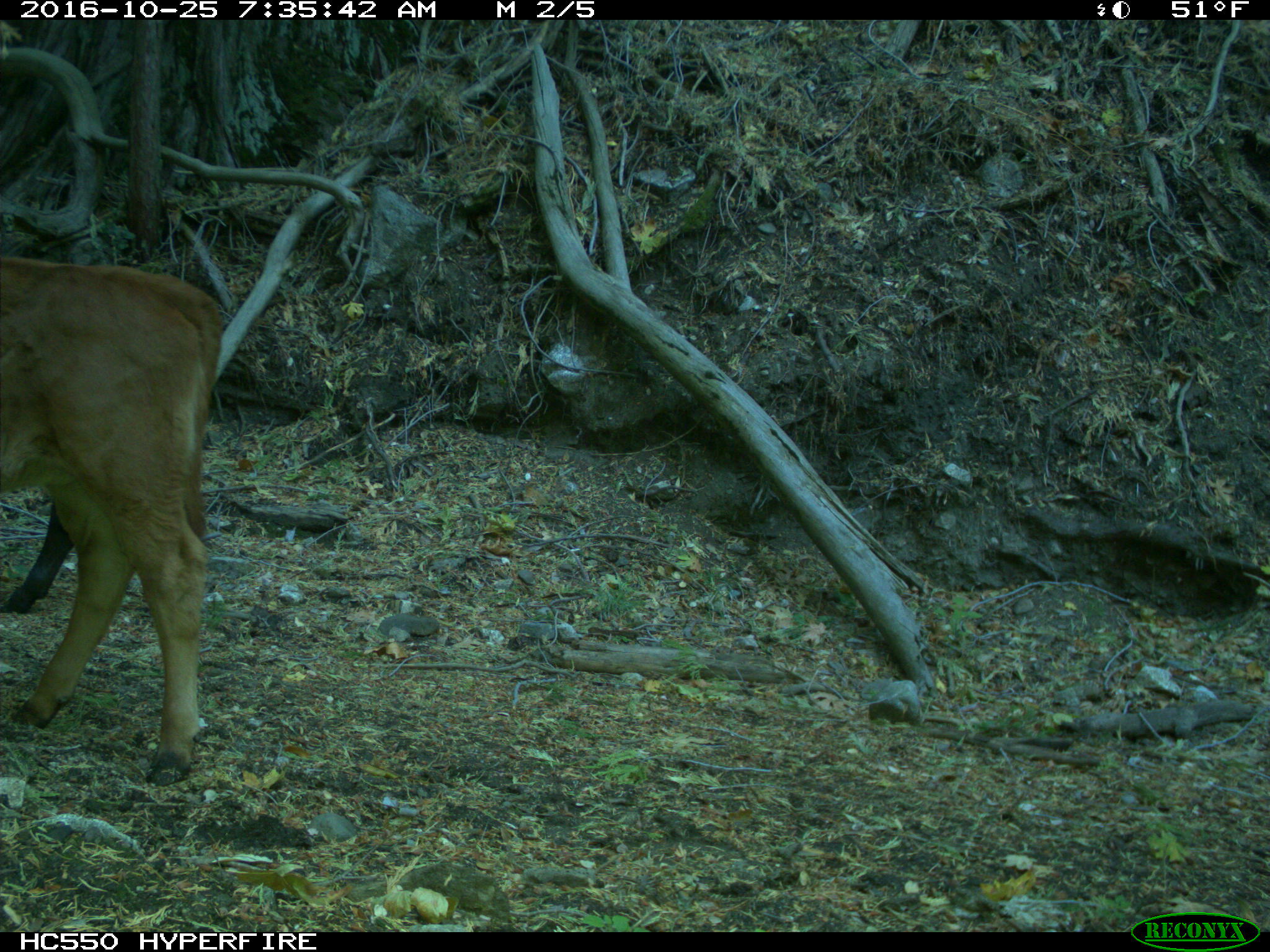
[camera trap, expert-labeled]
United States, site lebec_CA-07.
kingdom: Animalia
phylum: Chordata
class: Mammalia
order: Artiodactyla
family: Bovidae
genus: Bos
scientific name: Bos taurus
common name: domestic cow